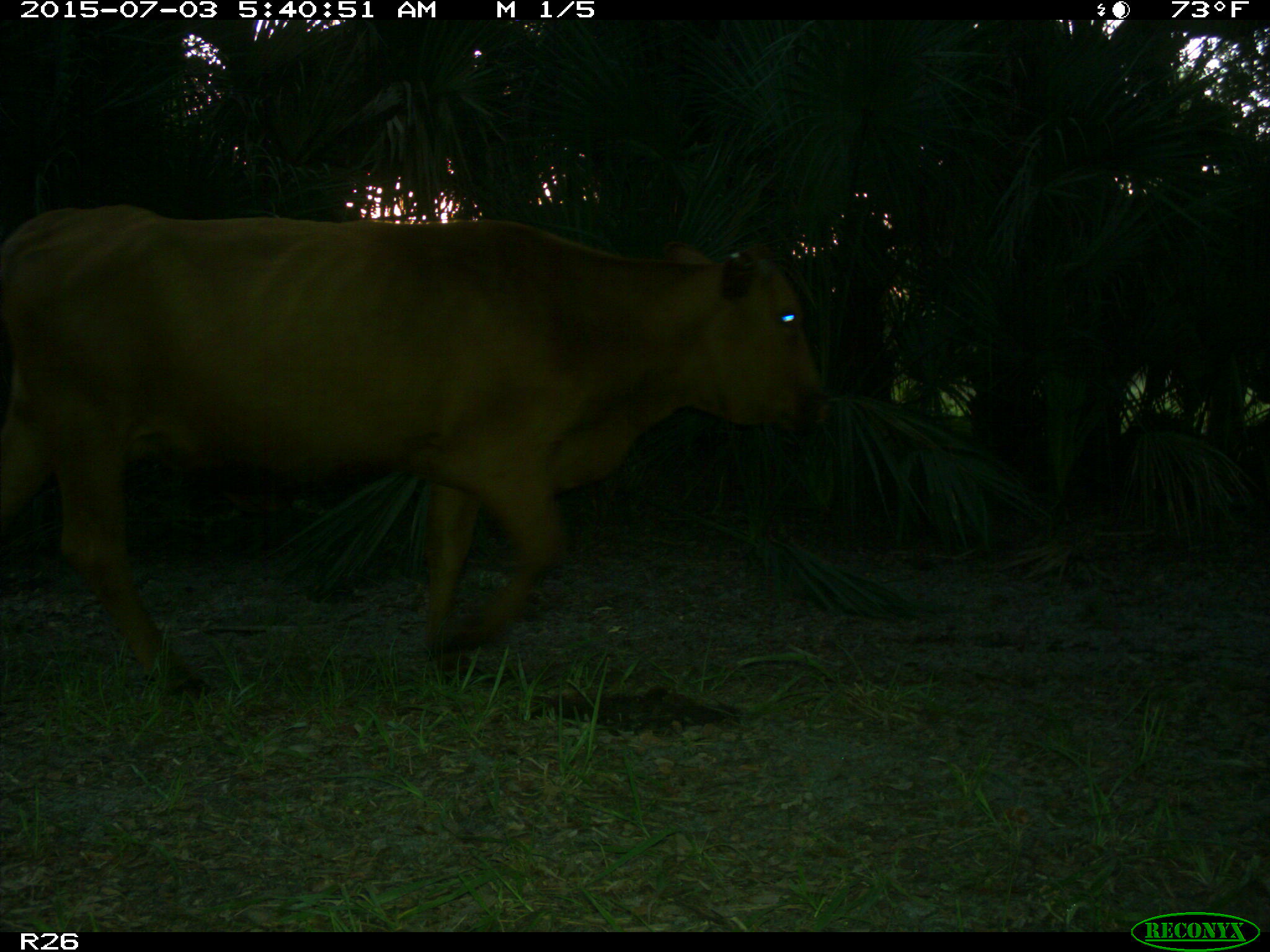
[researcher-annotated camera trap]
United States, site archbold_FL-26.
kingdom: Animalia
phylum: Chordata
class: Mammalia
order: Artiodactyla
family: Bovidae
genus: Bos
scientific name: Bos taurus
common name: domestic cow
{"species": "Bos taurus (domestic cow)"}